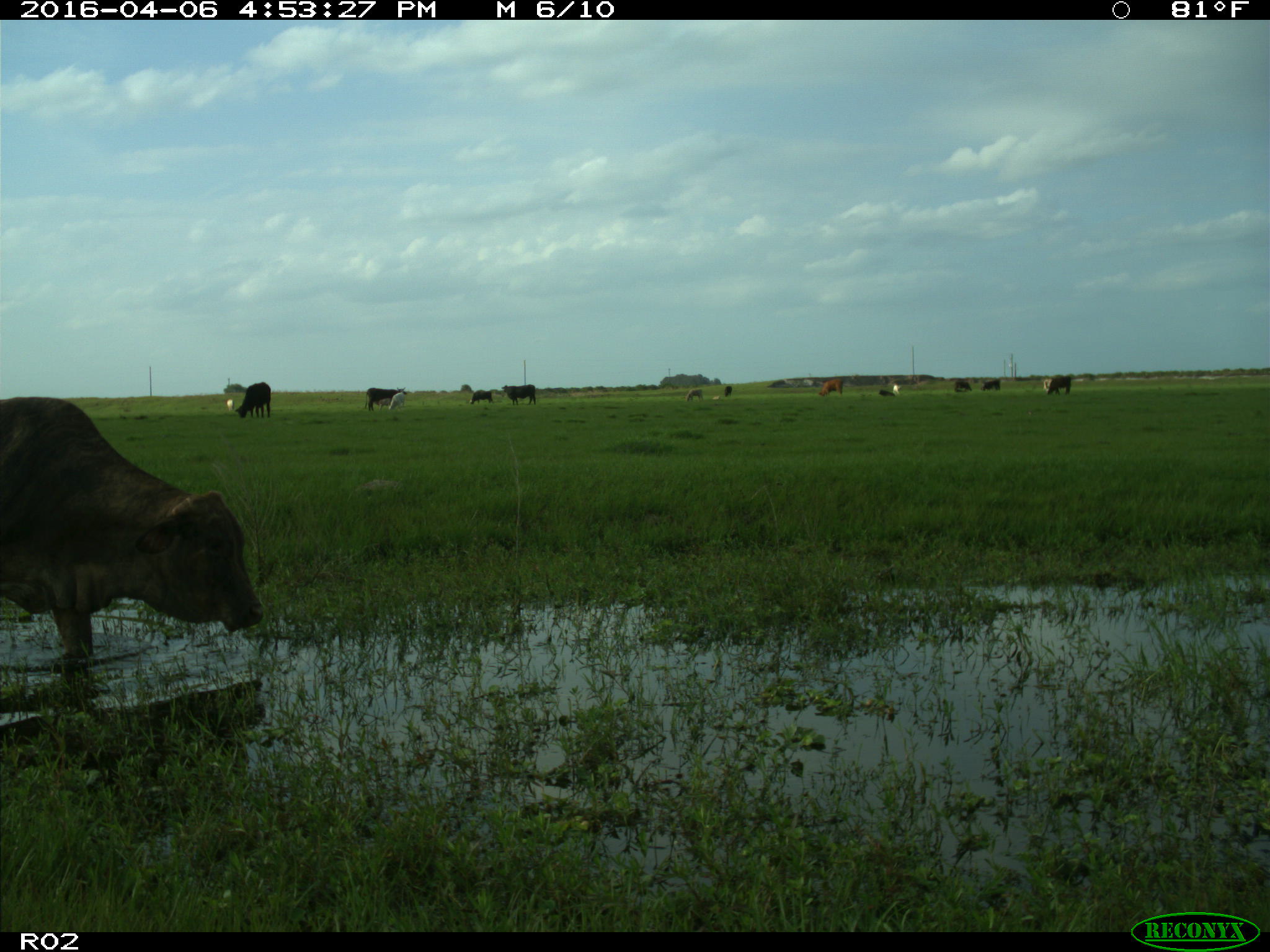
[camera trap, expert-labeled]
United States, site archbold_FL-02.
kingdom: Animalia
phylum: Chordata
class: Mammalia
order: Artiodactyla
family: Bovidae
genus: Bos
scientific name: Bos taurus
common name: domestic cow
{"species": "Bos taurus (domestic cow)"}